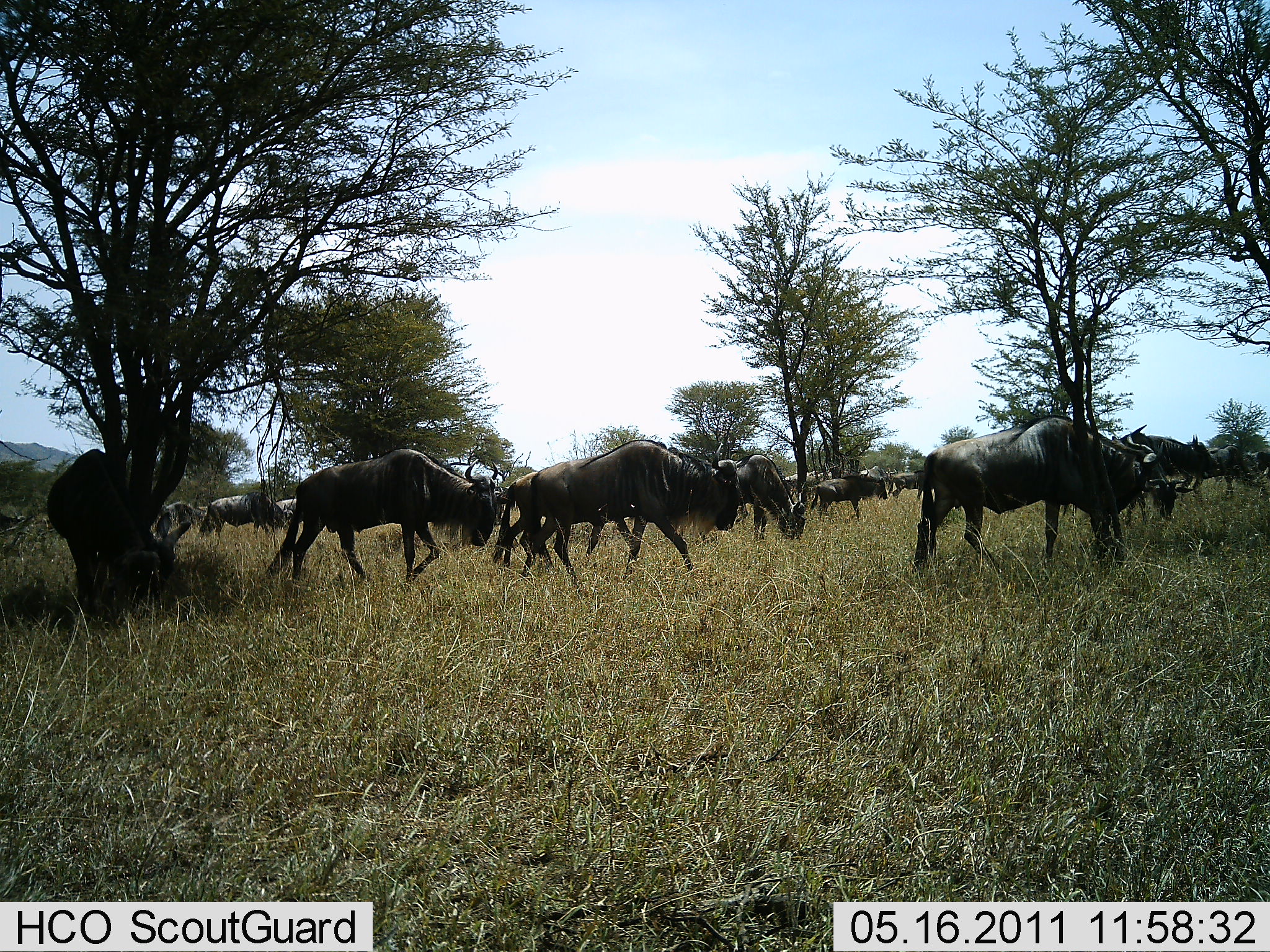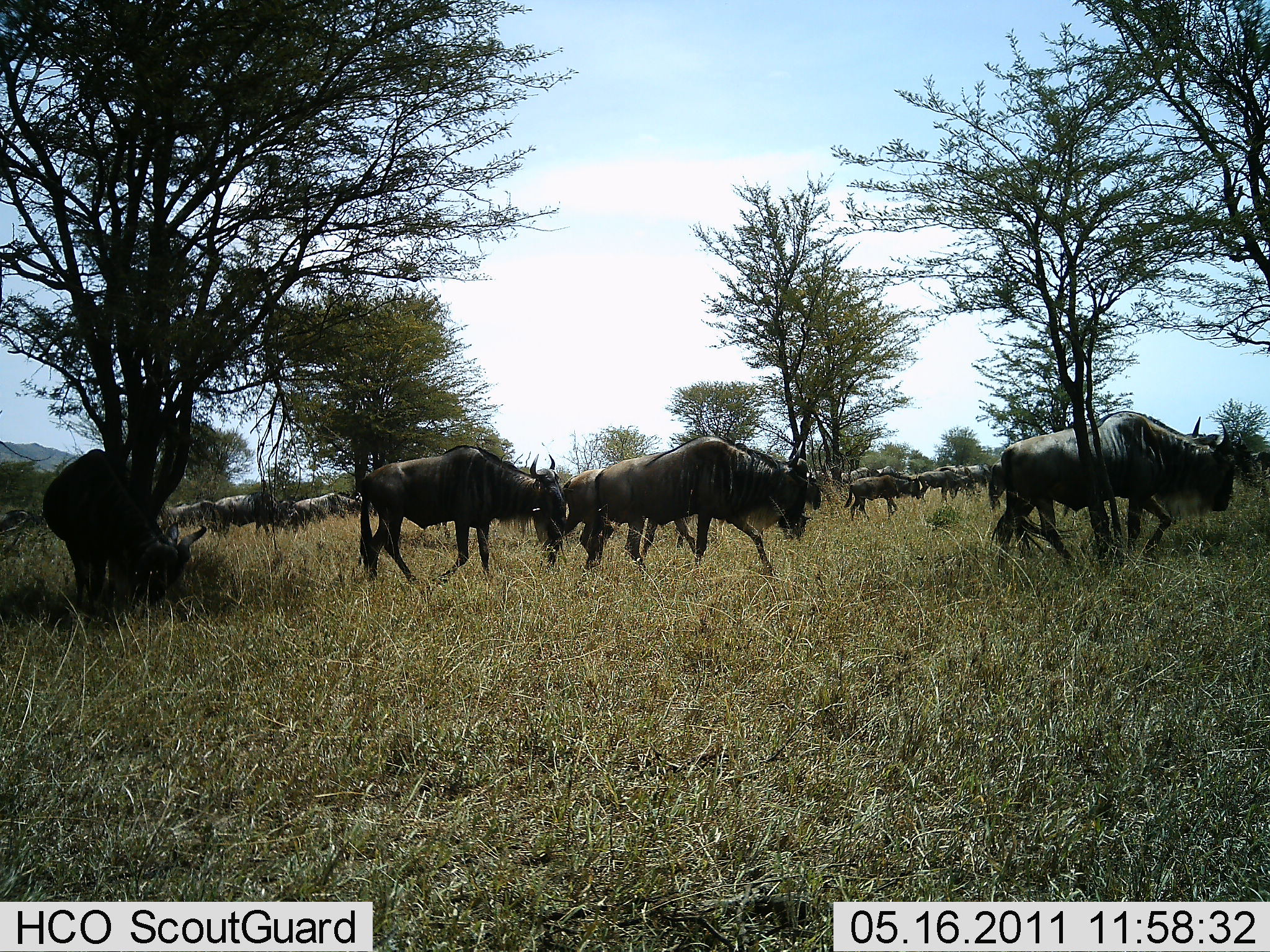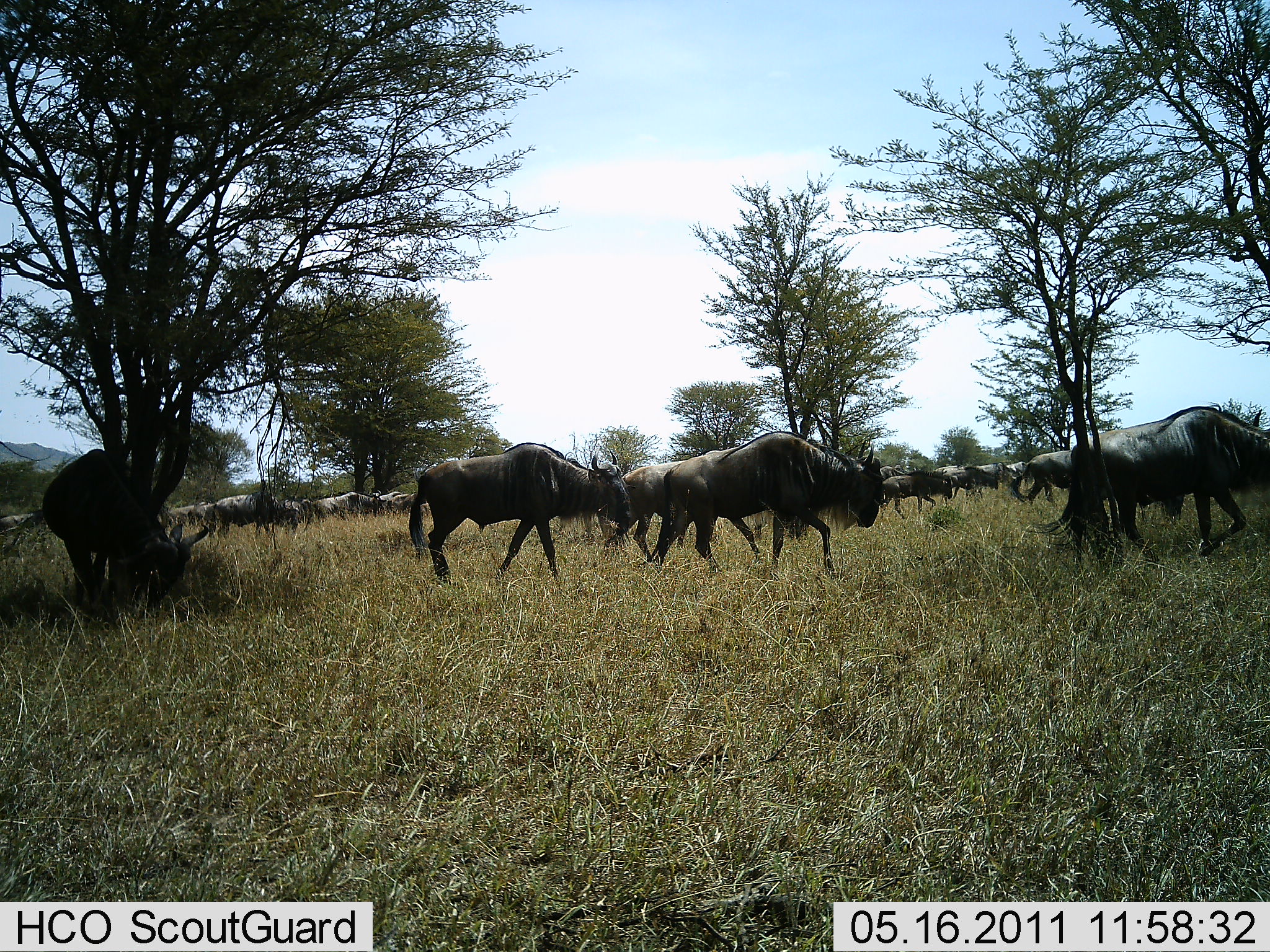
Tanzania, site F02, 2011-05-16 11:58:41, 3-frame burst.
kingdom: Animalia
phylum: Chordata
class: Mammalia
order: Artiodactyla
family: Bovidae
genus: Connochaetes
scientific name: Connochaetes taurinus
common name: blue wildebeest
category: wildebeest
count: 11-50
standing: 8%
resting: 0%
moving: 100%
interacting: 0%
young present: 0%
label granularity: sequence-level